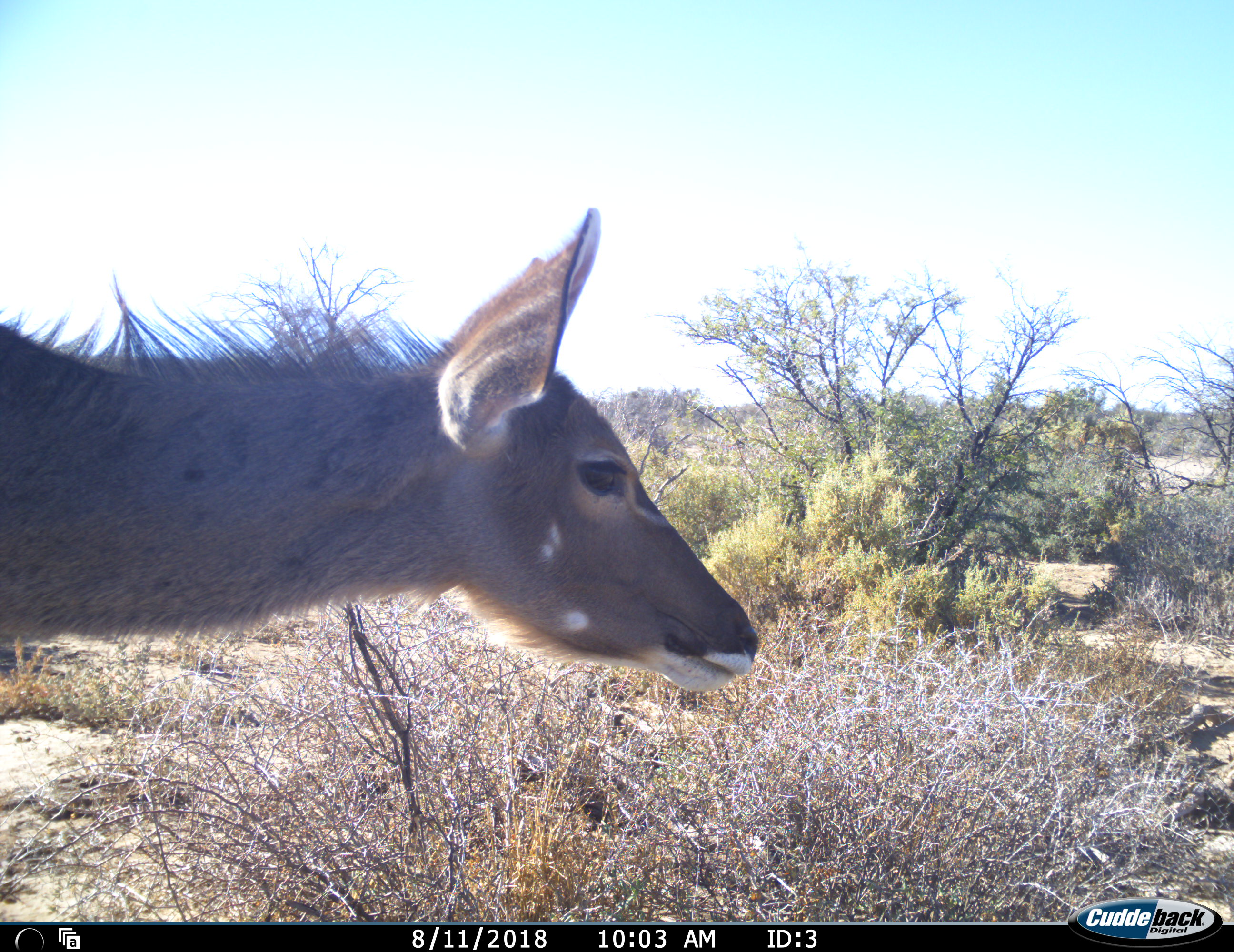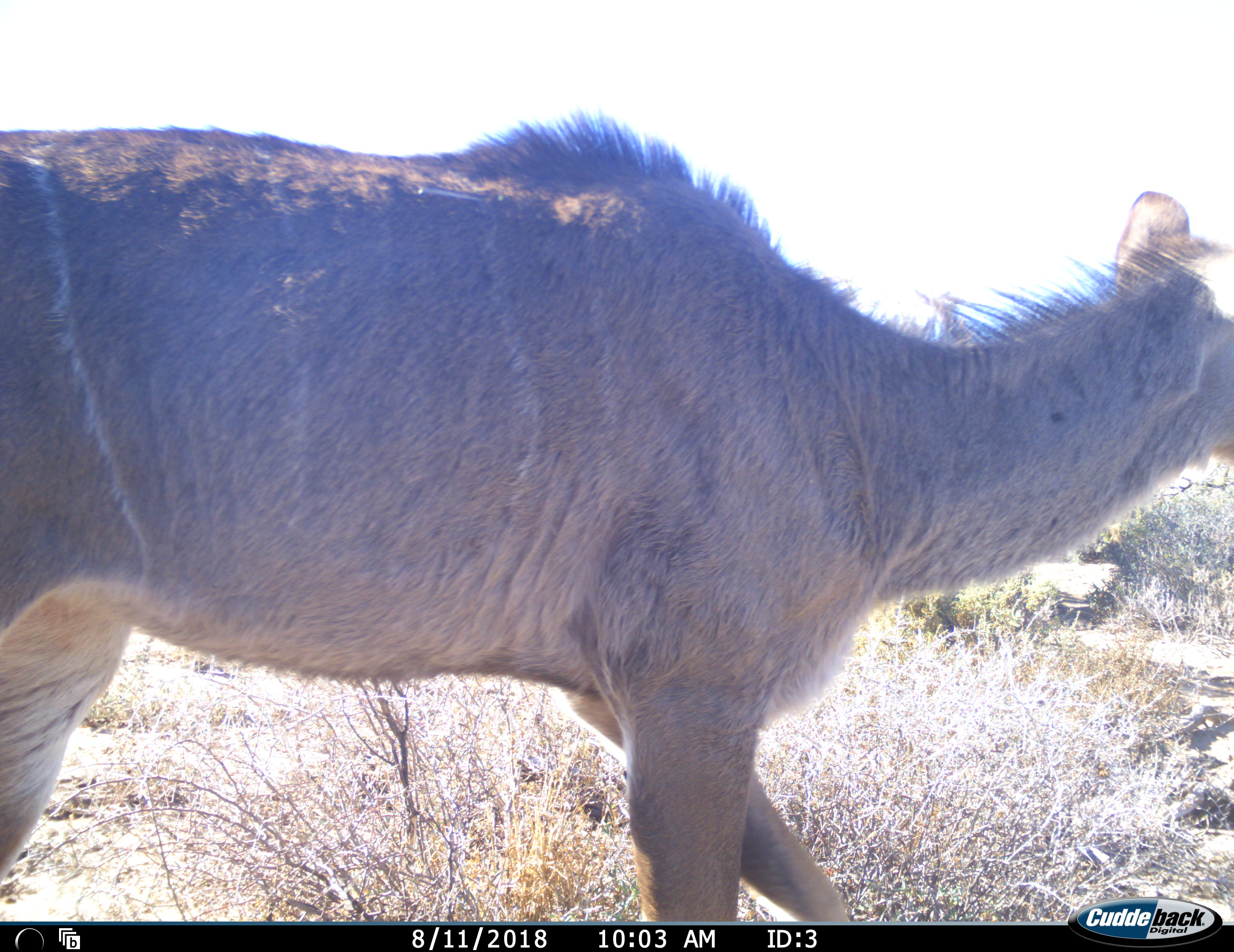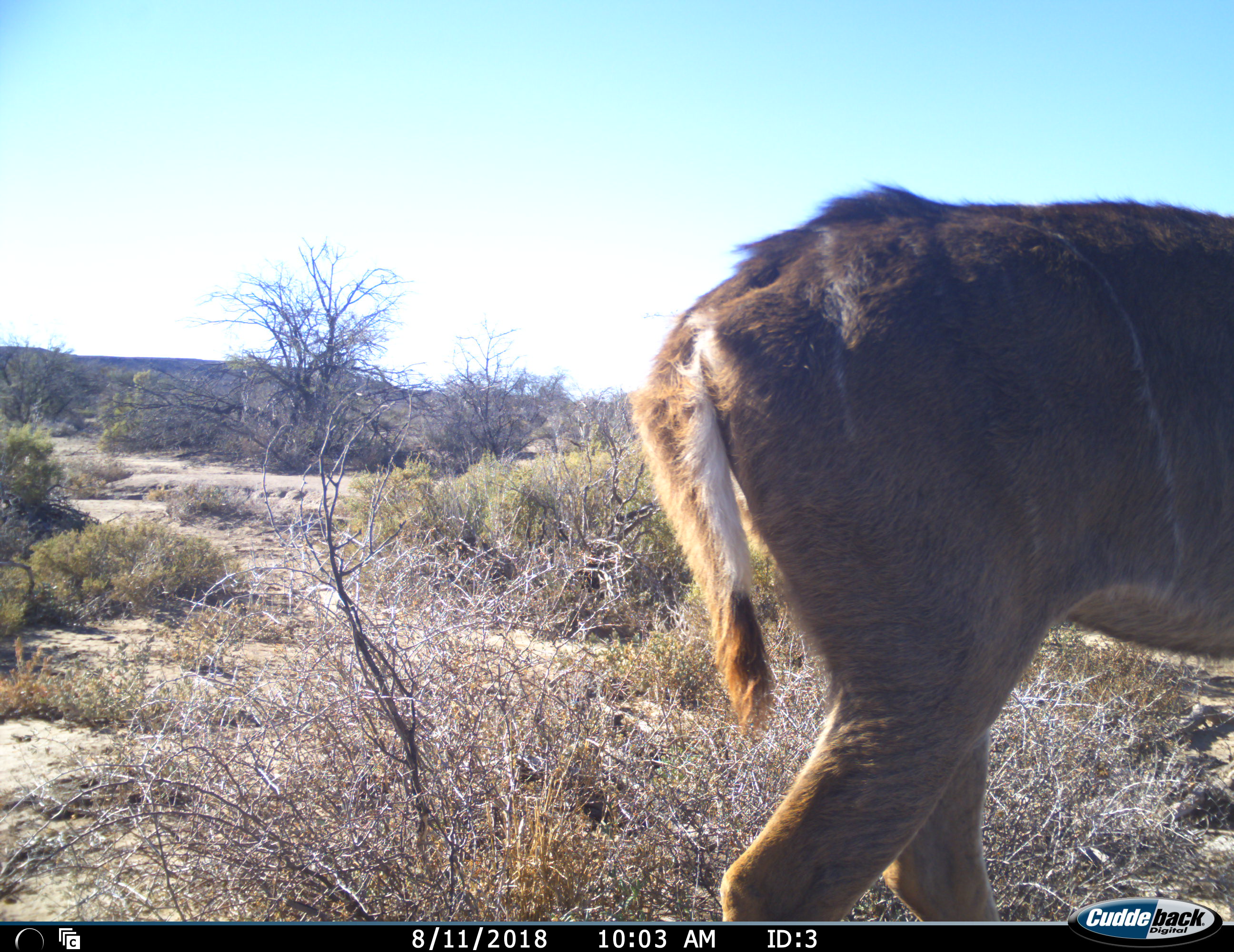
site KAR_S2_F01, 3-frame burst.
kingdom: Animalia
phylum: Chordata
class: Mammalia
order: Artiodactyla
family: Bovidae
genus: Tragelaphus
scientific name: Tragelaphus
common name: kudu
Kudu (Tragelaphus), count 1. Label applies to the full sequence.